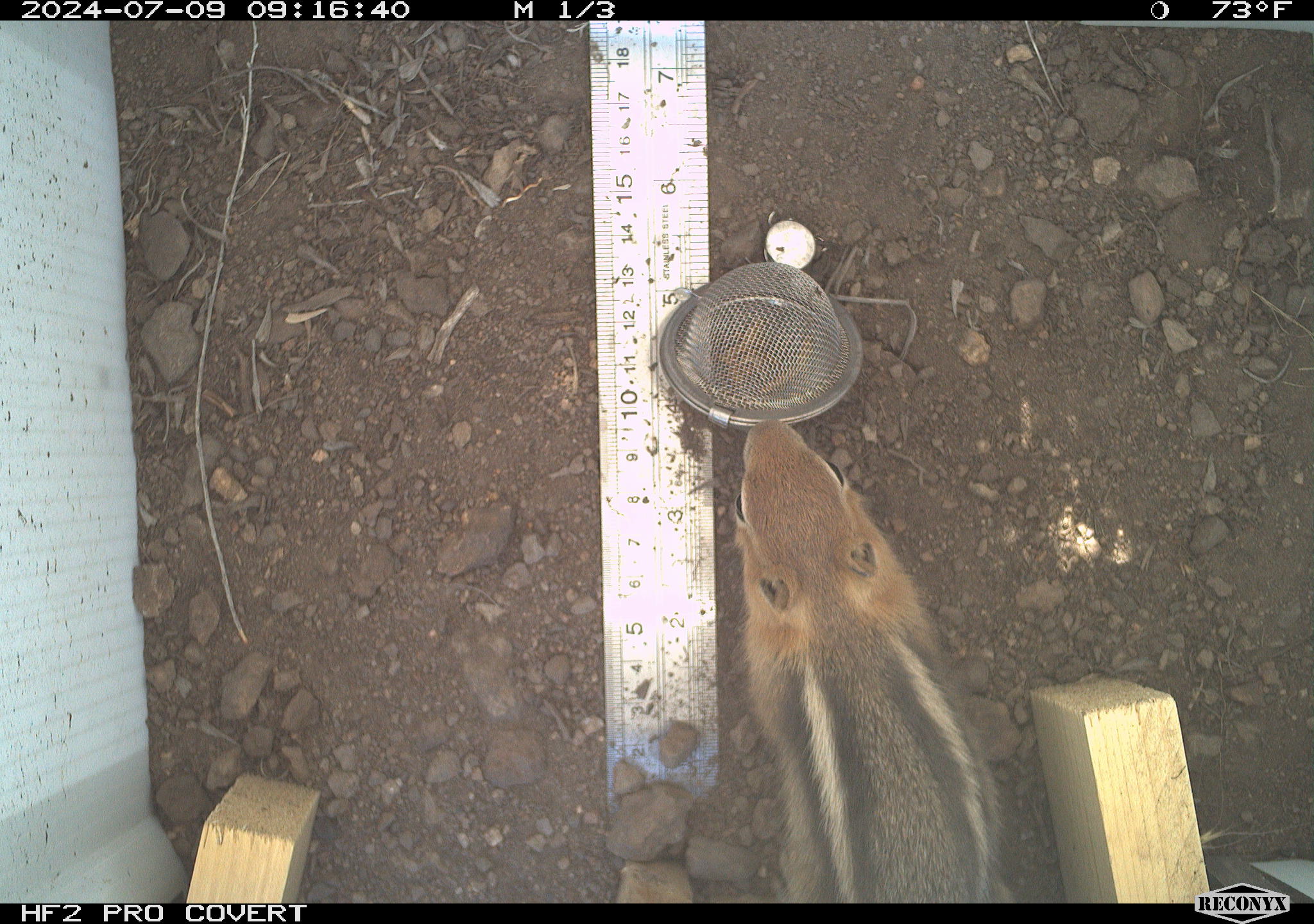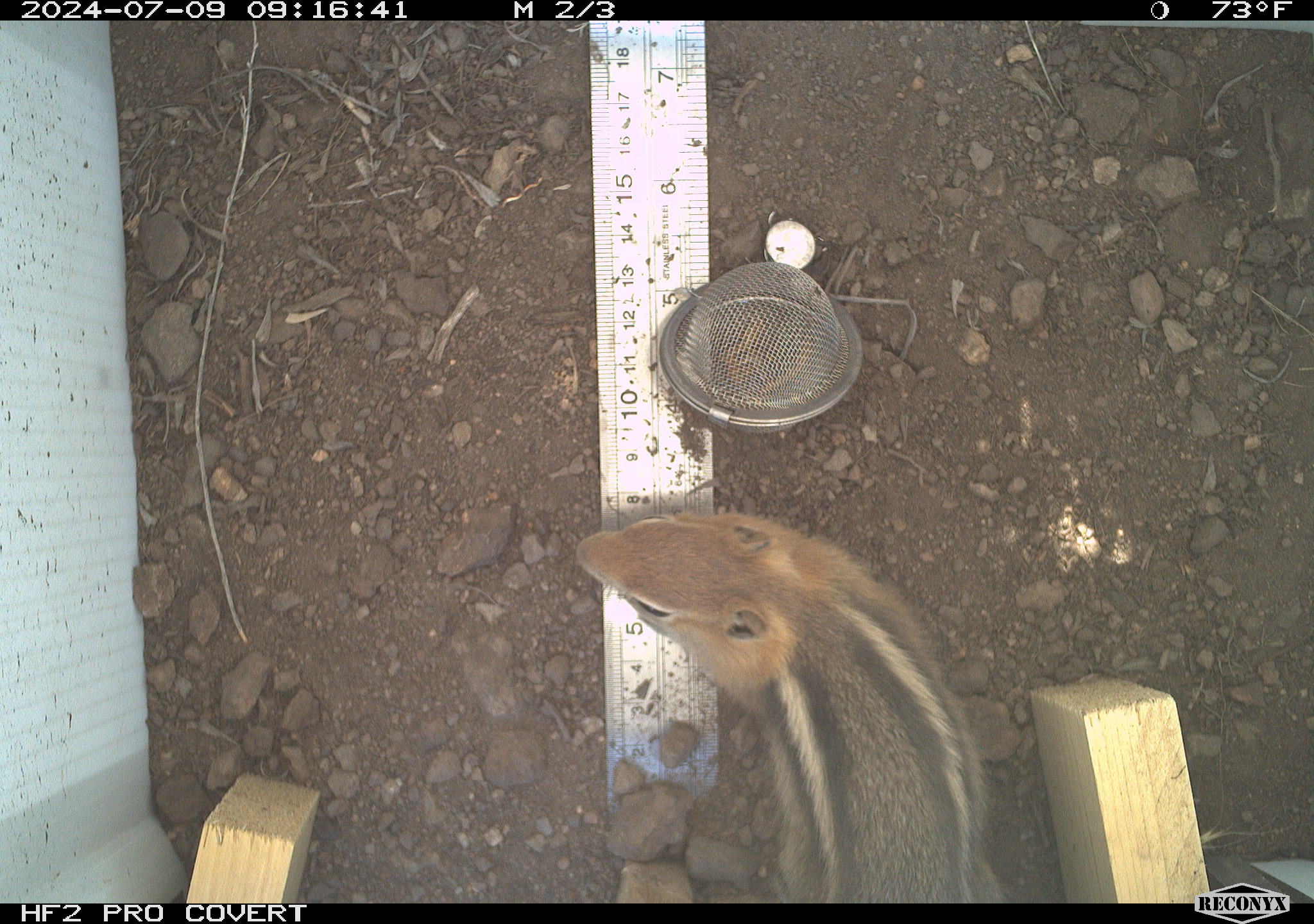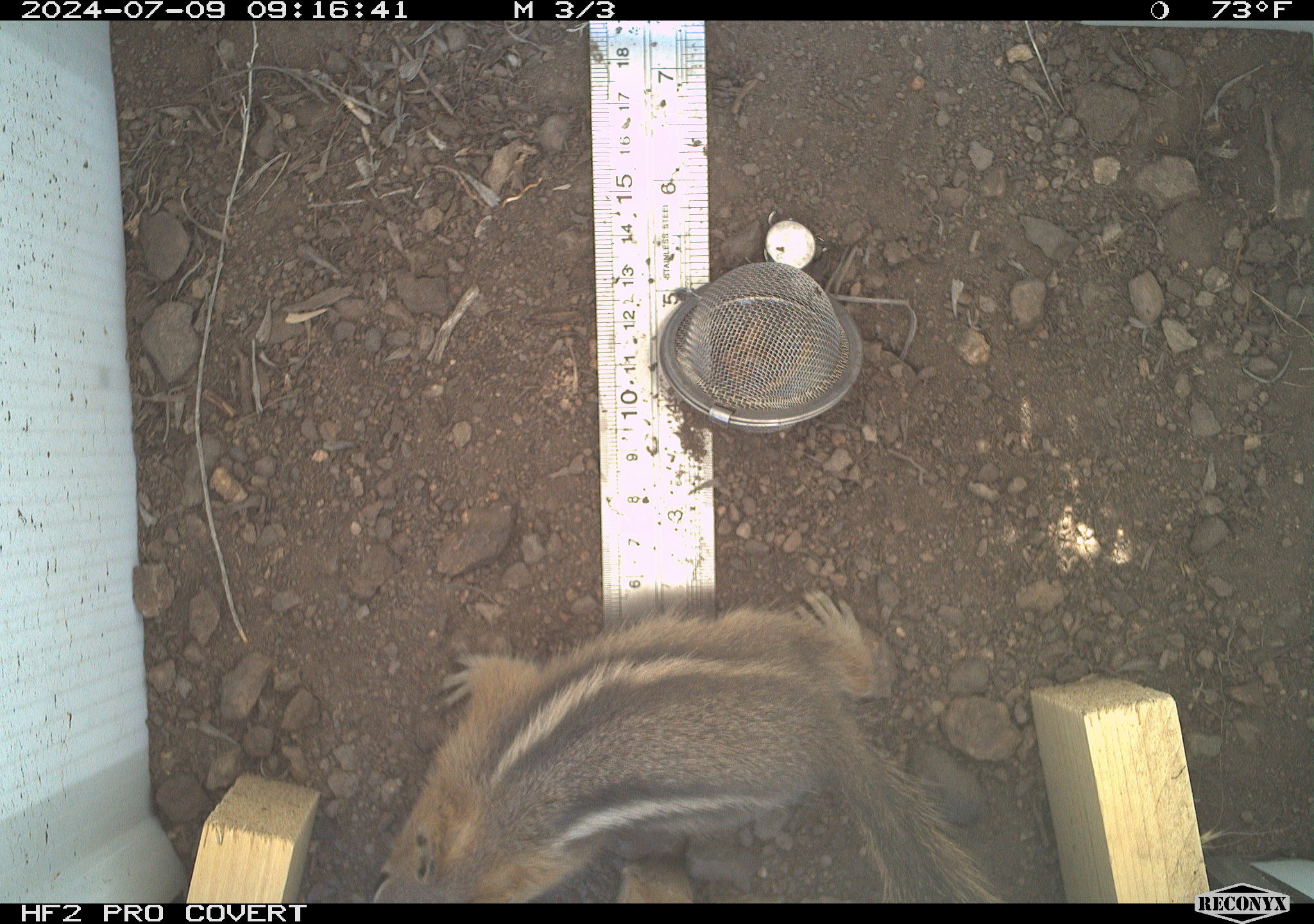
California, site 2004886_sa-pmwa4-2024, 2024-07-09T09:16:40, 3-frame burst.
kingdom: Animalia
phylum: Chordata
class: Mammalia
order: Rodentia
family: Sciuridae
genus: Callospermophilus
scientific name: Callospermophilus lateralis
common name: golden mantled ground squirrel